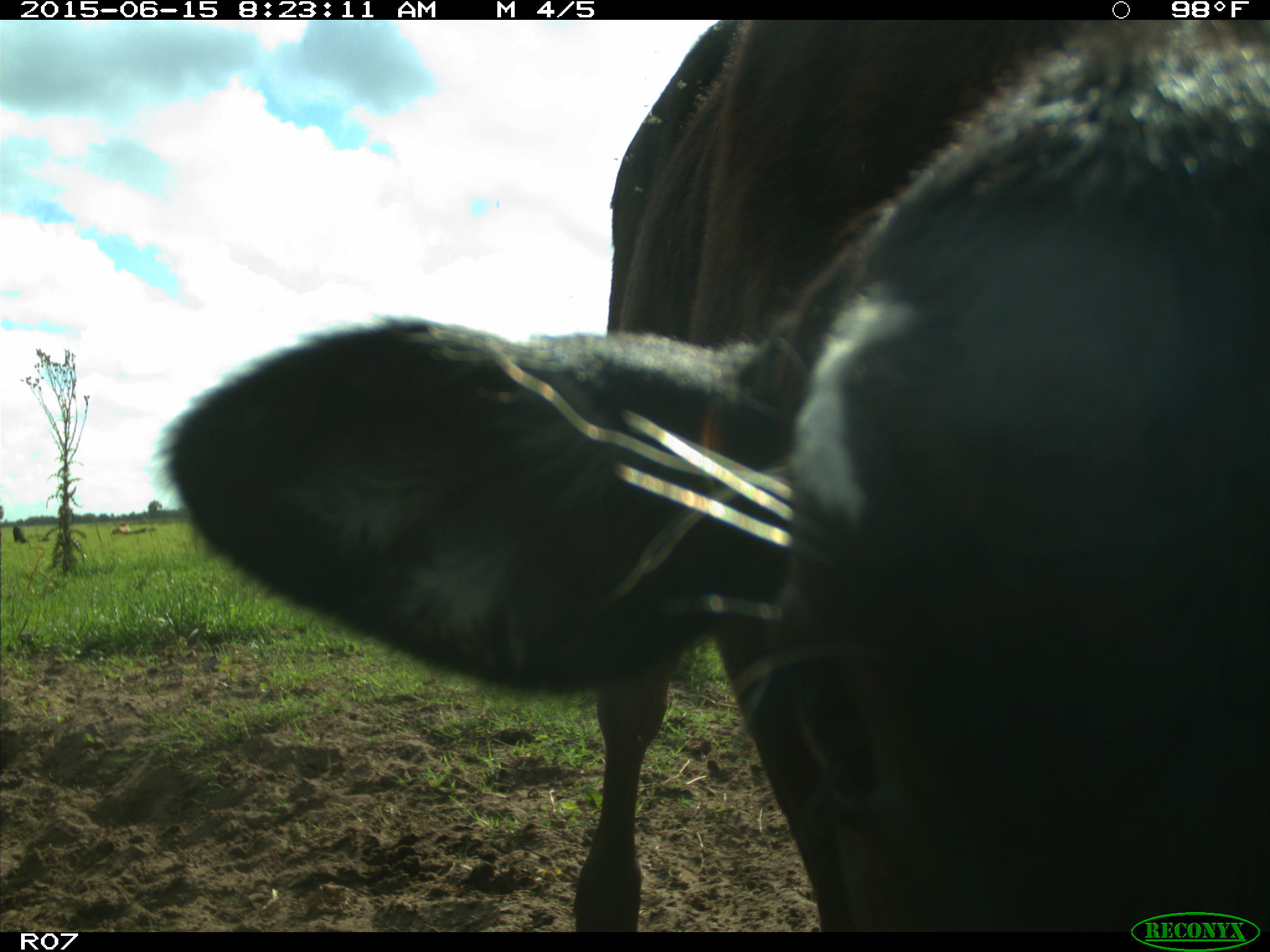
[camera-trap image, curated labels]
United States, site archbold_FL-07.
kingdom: Animalia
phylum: Chordata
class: Mammalia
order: Artiodactyla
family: Bovidae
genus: Bos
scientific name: Bos taurus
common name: domestic cow